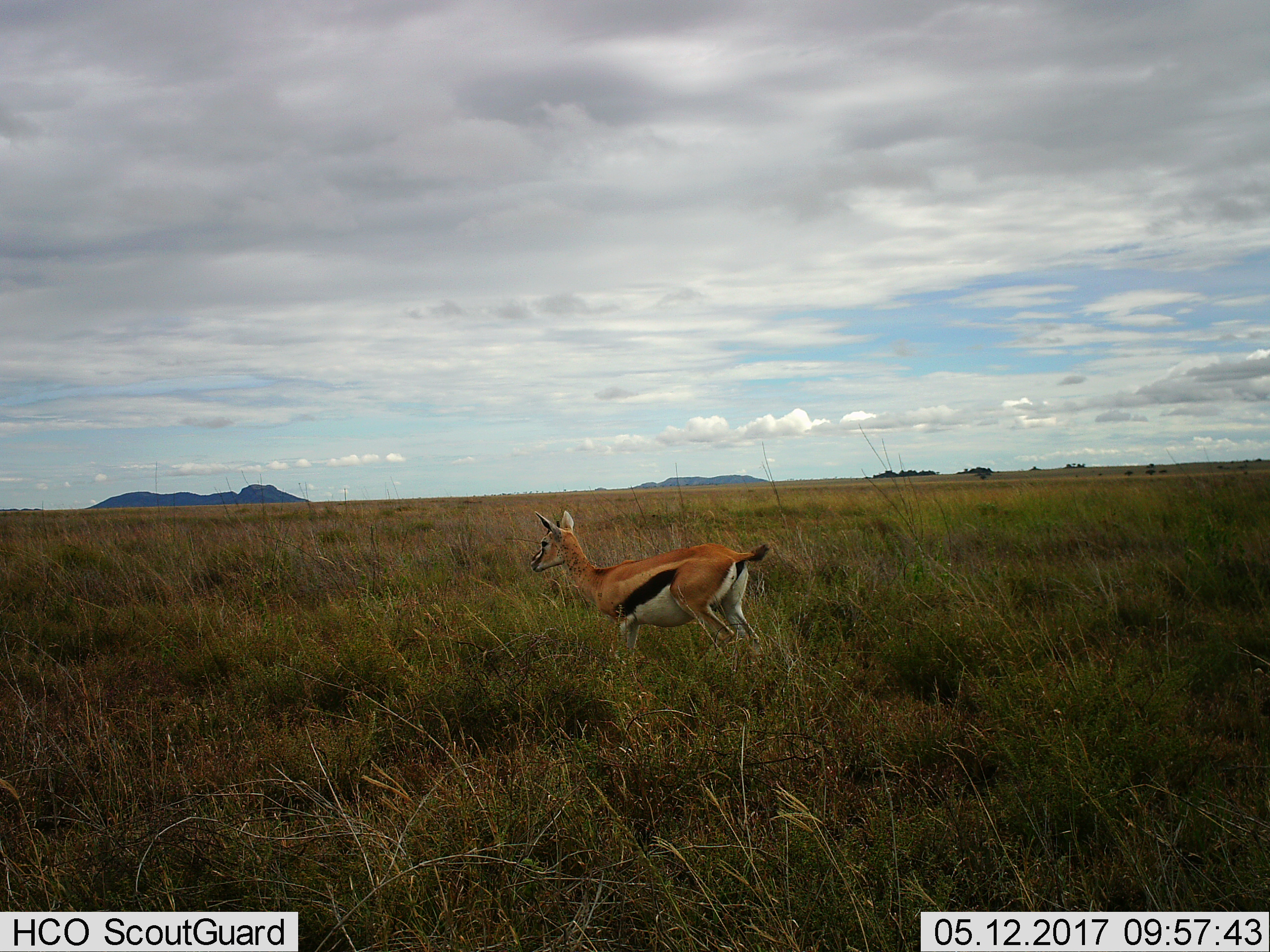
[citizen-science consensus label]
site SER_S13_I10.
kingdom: Animalia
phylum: Chordata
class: Mammalia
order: Artiodactyla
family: Bovidae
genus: Eudorcas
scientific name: Eudorcas thomsonii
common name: thomson's gazelle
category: gazellethomsons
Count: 1.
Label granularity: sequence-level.